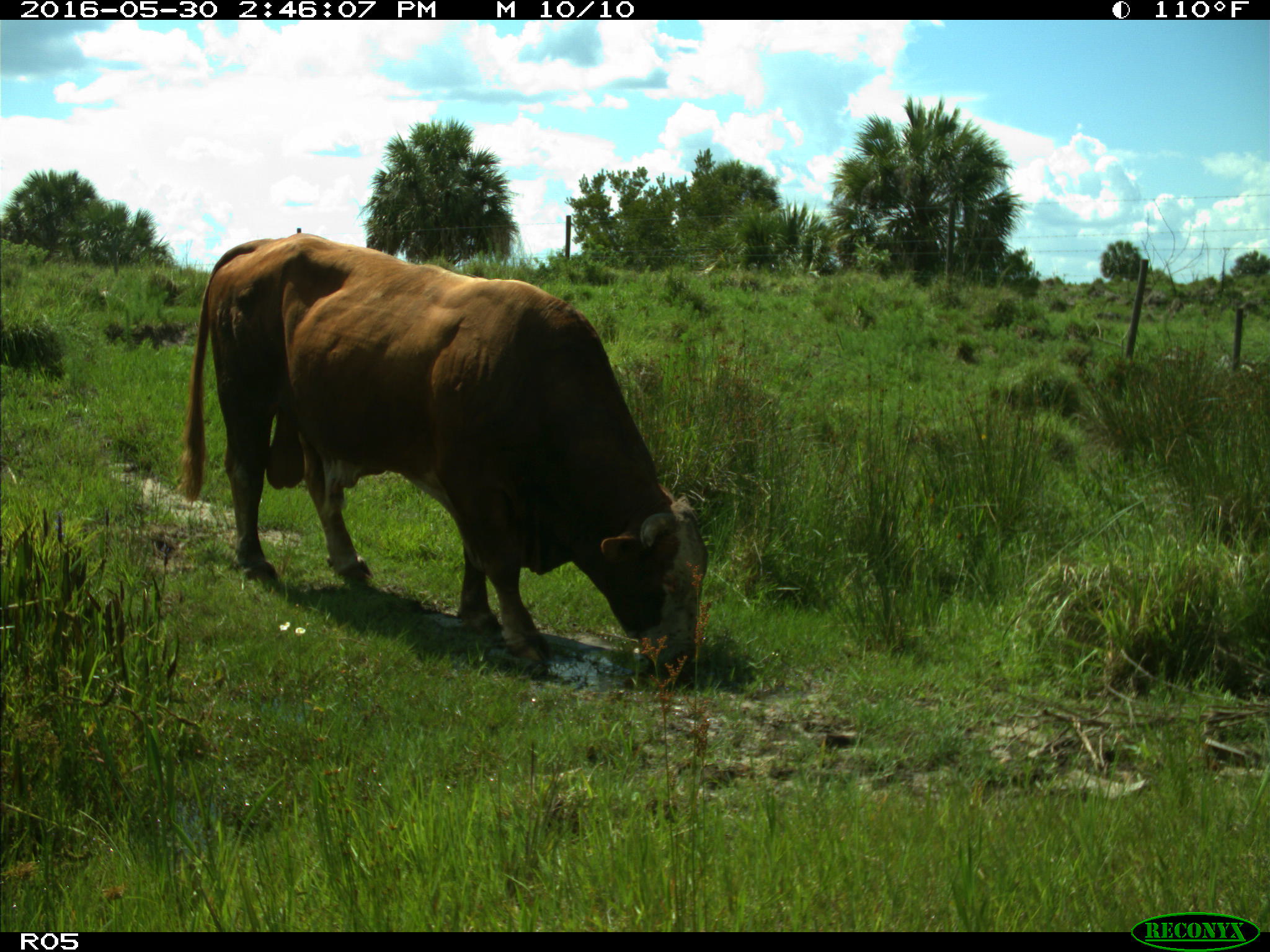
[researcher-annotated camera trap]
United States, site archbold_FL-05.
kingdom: Animalia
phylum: Chordata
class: Mammalia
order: Artiodactyla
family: Bovidae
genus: Bos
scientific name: Bos taurus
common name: domestic cow